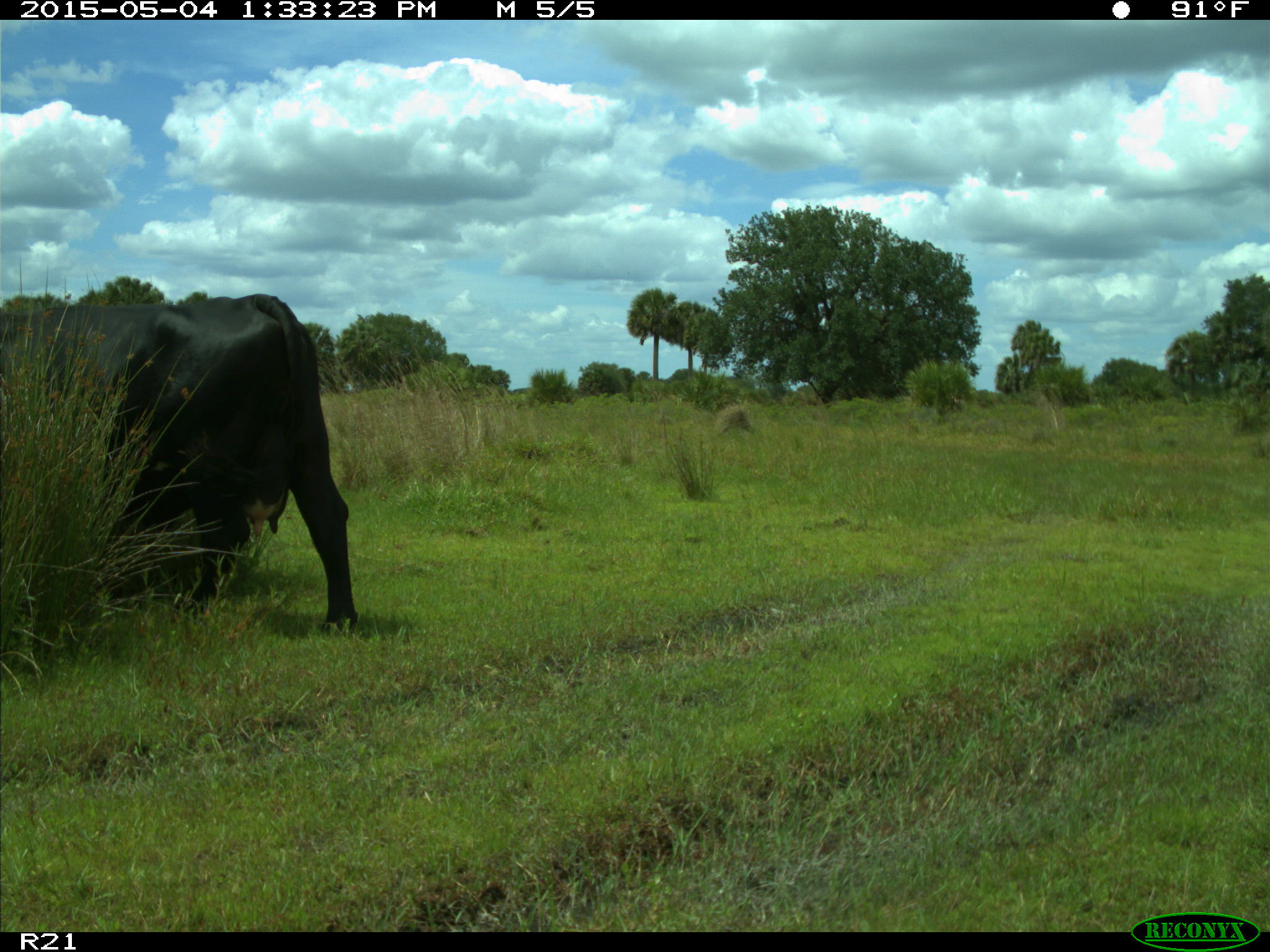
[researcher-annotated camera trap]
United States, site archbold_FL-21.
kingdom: Animalia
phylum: Chordata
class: Mammalia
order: Artiodactyla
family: Bovidae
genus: Bos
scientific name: Bos taurus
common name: domestic cow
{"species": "Bos taurus (domestic cow)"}